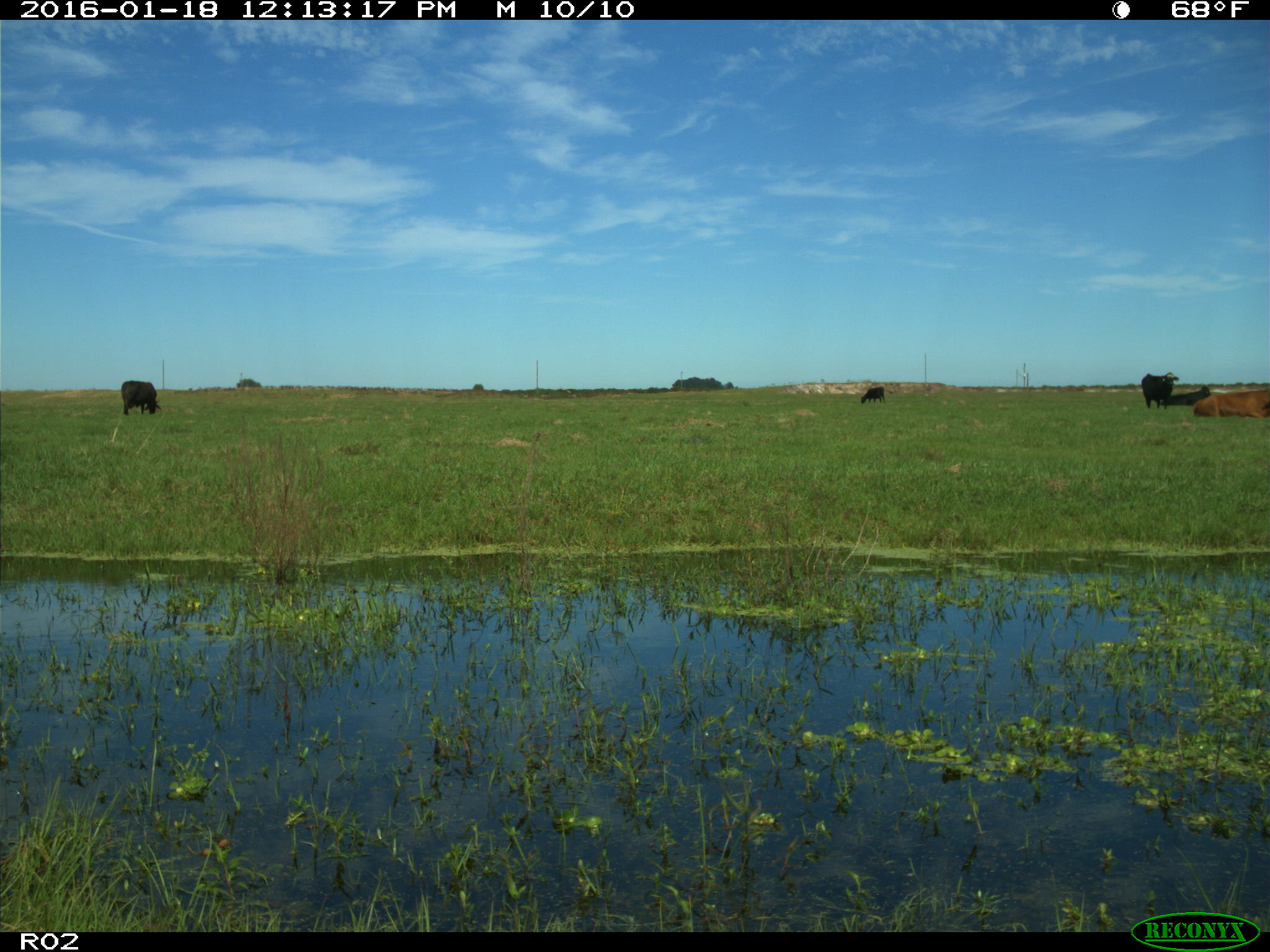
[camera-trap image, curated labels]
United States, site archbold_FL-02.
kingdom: Animalia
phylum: Chordata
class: Mammalia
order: Artiodactyla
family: Bovidae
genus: Bos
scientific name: Bos taurus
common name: domestic cow